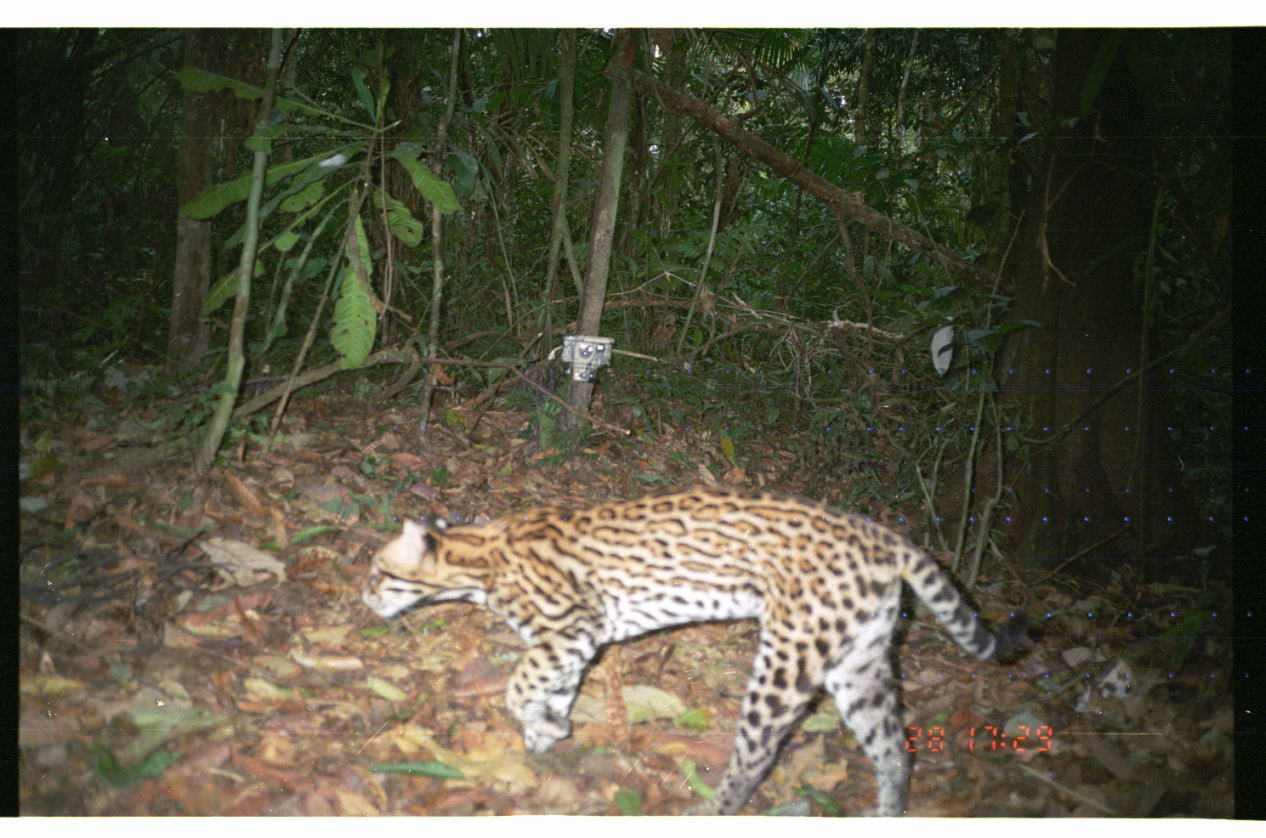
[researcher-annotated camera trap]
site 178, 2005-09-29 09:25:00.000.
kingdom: Animalia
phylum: Chordata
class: Mammalia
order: Carnivora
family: Felidae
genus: Leopardus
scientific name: Leopardus pardalis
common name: ocelot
Leopardus pardalis (ocelot).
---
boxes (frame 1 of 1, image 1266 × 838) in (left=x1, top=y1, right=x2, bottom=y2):
leopardus pardalis: (left=361, top=484, right=1046, bottom=817)